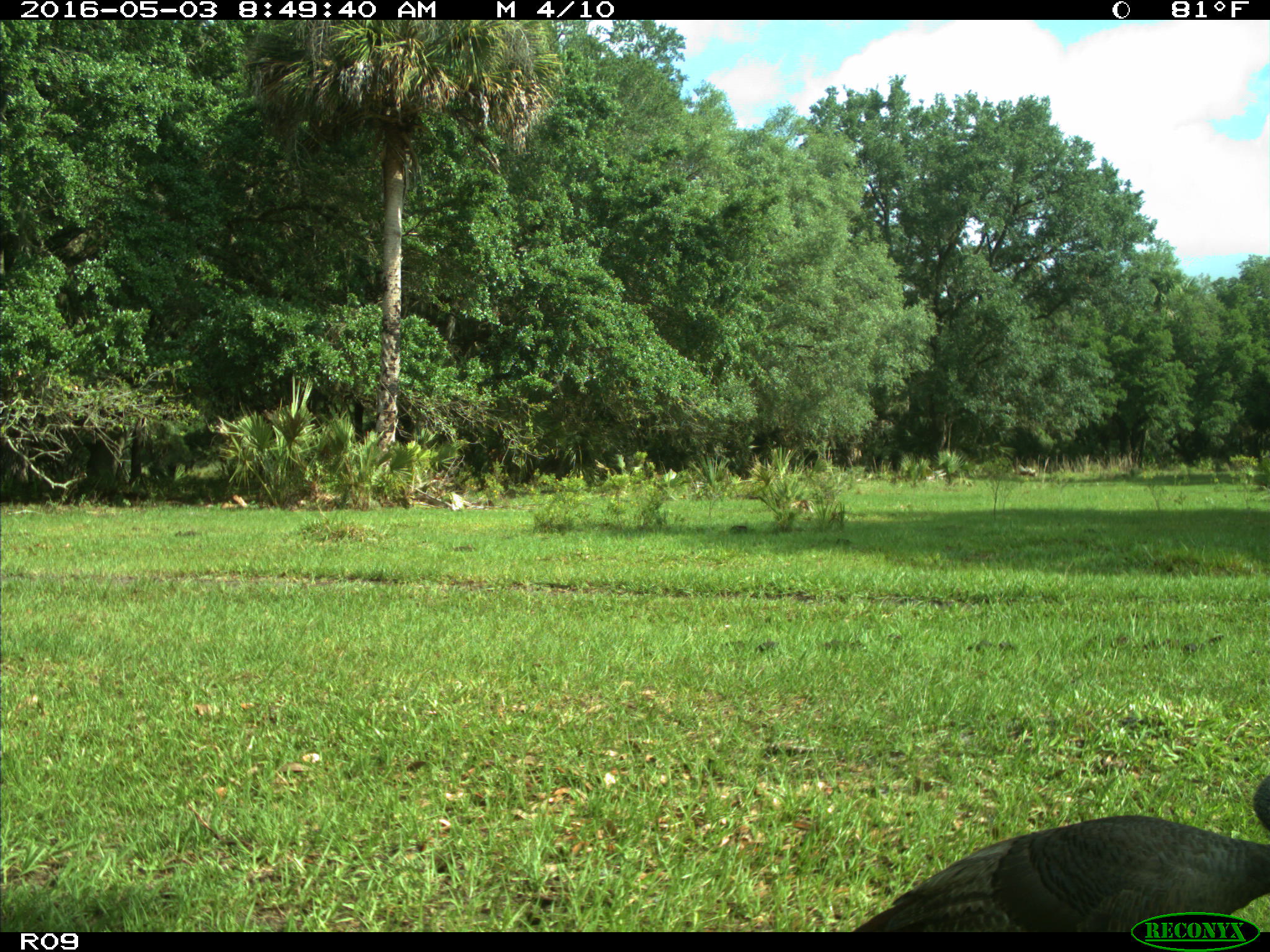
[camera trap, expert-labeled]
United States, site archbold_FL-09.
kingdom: Animalia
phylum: Chordata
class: Aves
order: Galliformes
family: Phasianidae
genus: Meleagris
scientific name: Meleagris gallopavo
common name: wild turkey